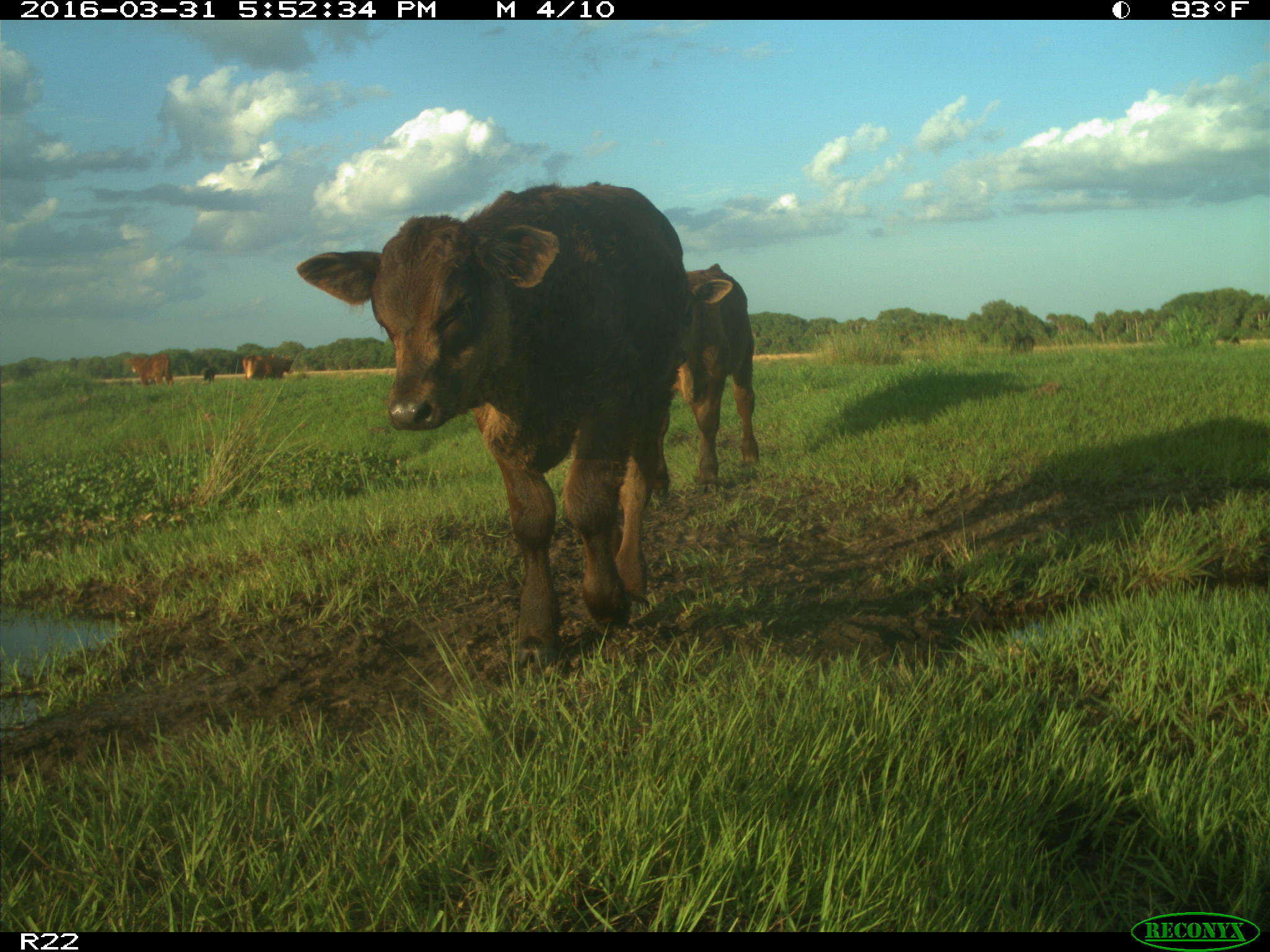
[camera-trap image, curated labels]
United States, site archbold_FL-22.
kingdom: Animalia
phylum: Chordata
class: Mammalia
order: Artiodactyla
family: Bovidae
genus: Bos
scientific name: Bos taurus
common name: domestic cow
Bos taurus (domestic cow).